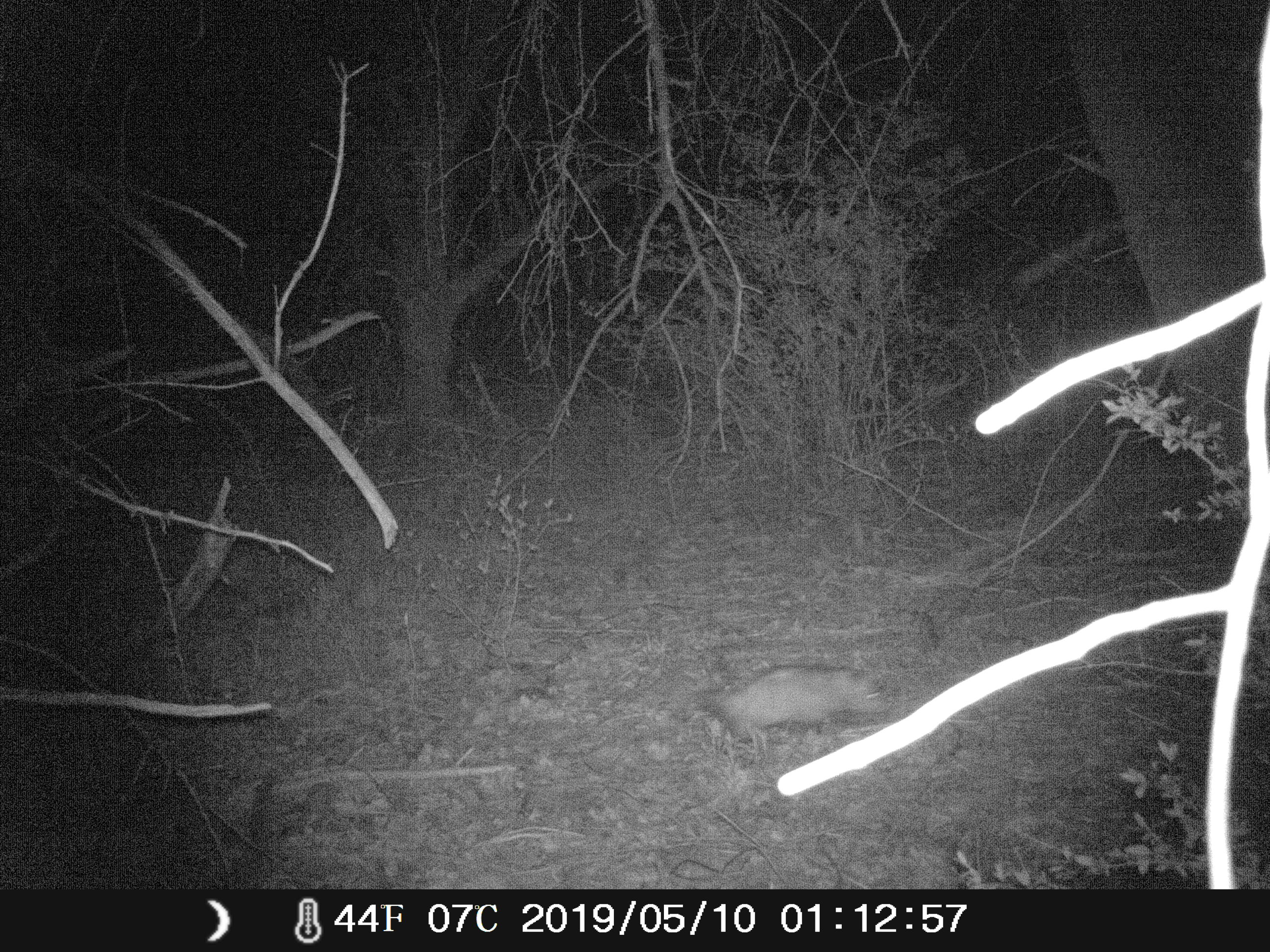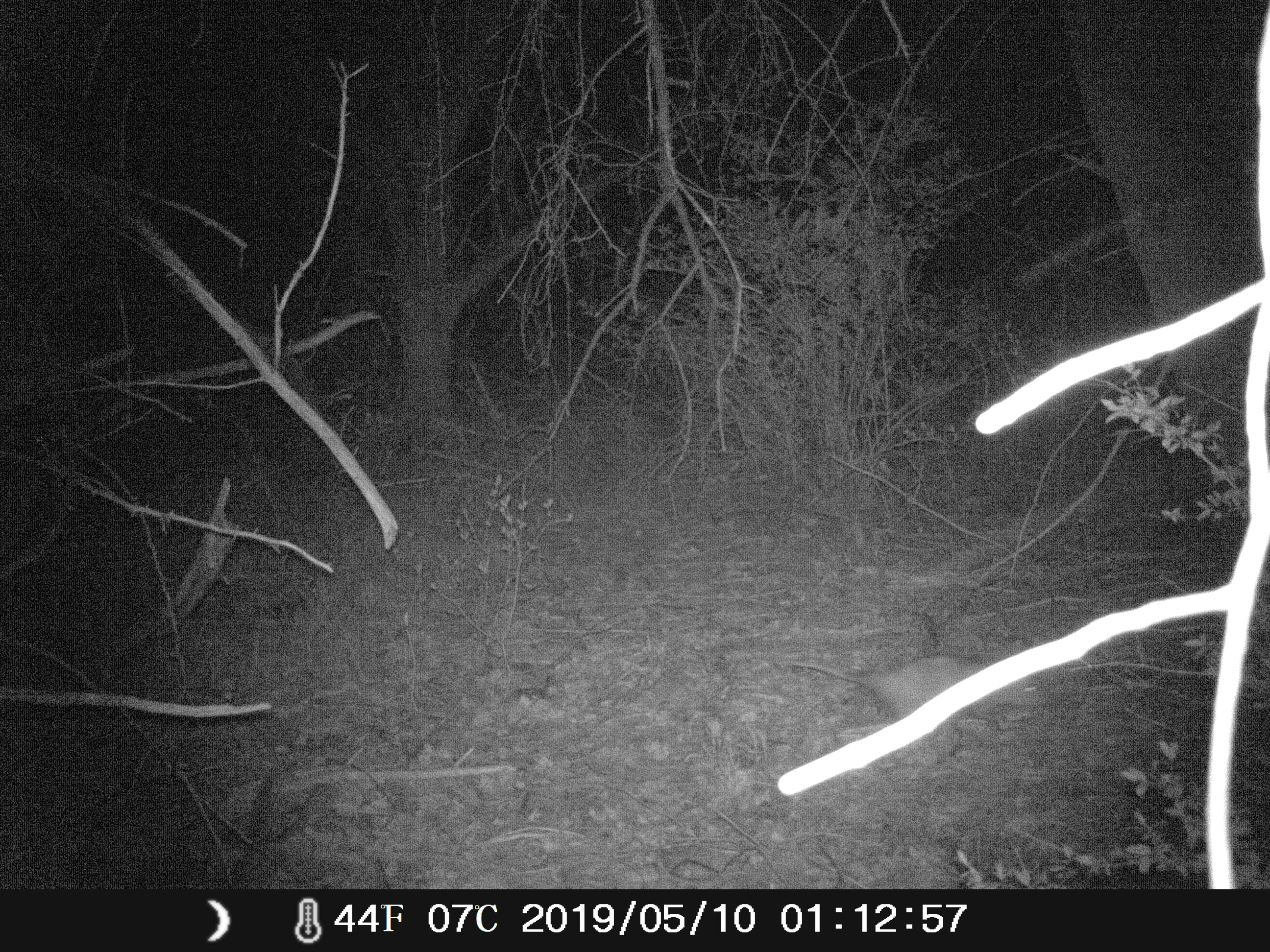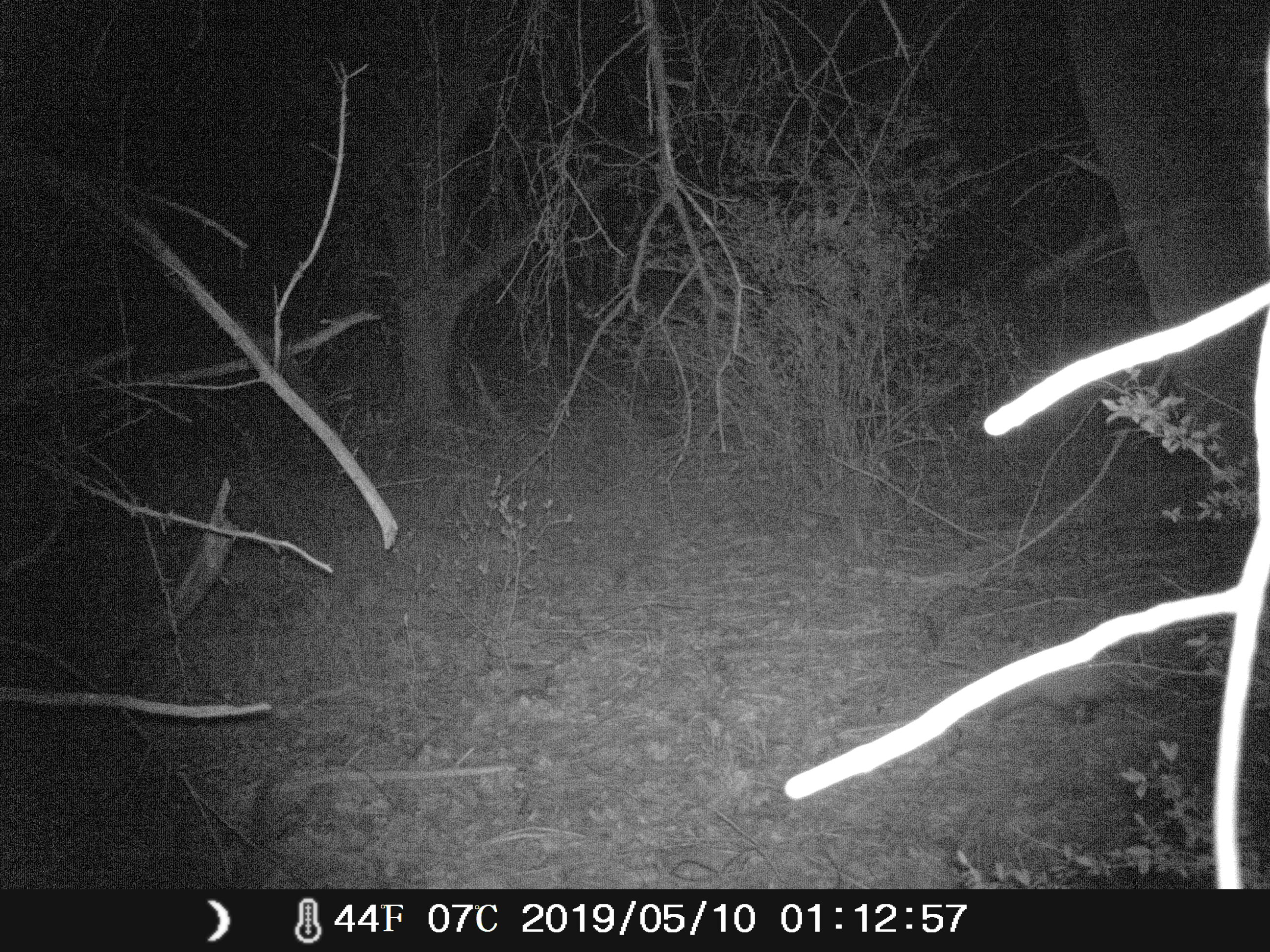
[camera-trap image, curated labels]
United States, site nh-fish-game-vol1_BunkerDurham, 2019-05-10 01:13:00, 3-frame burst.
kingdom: Animalia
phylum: Chordata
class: Mammalia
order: Didelphimorphia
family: Didelphidae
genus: Didelphis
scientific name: Didelphis virginiana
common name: opossum